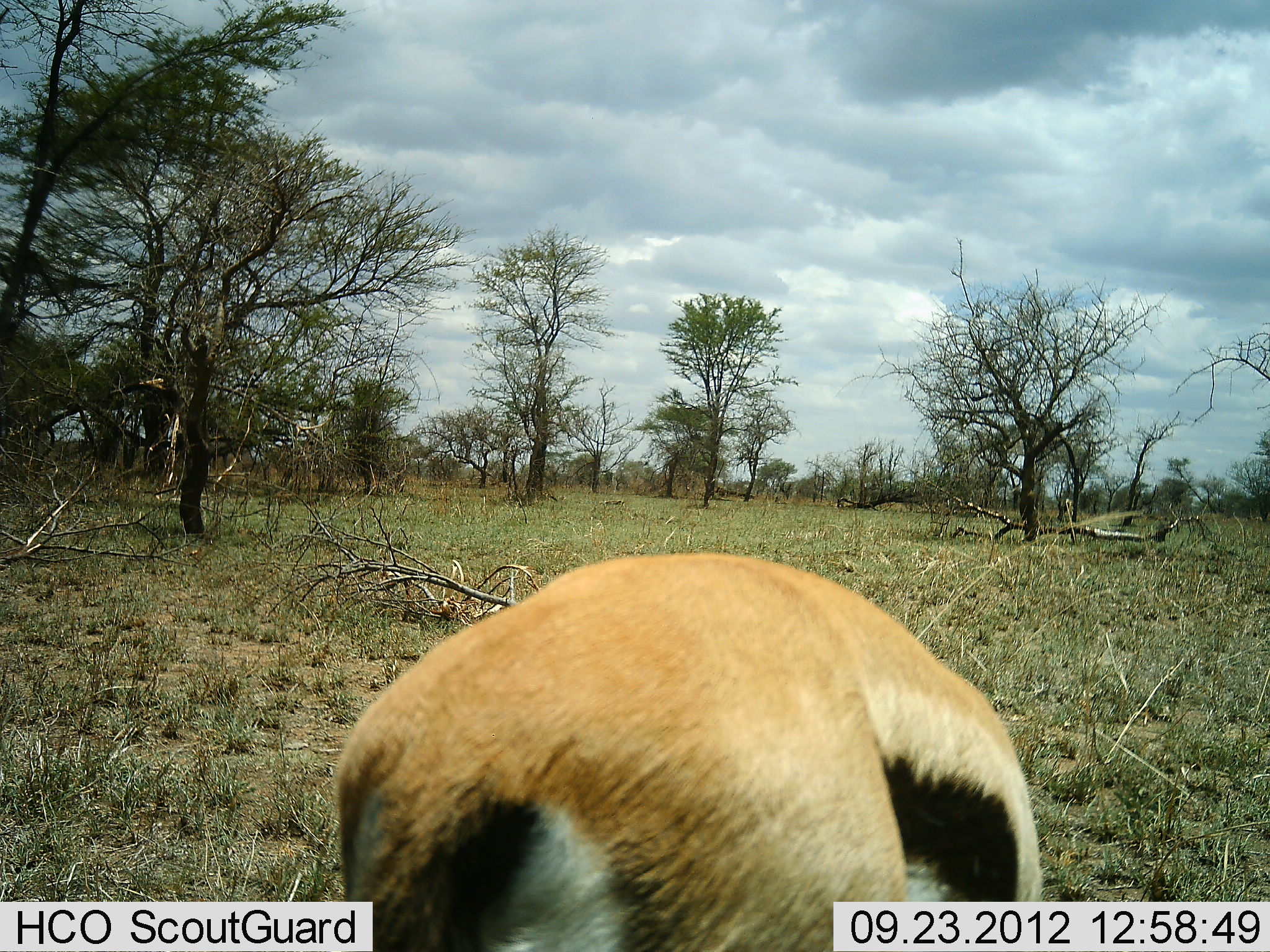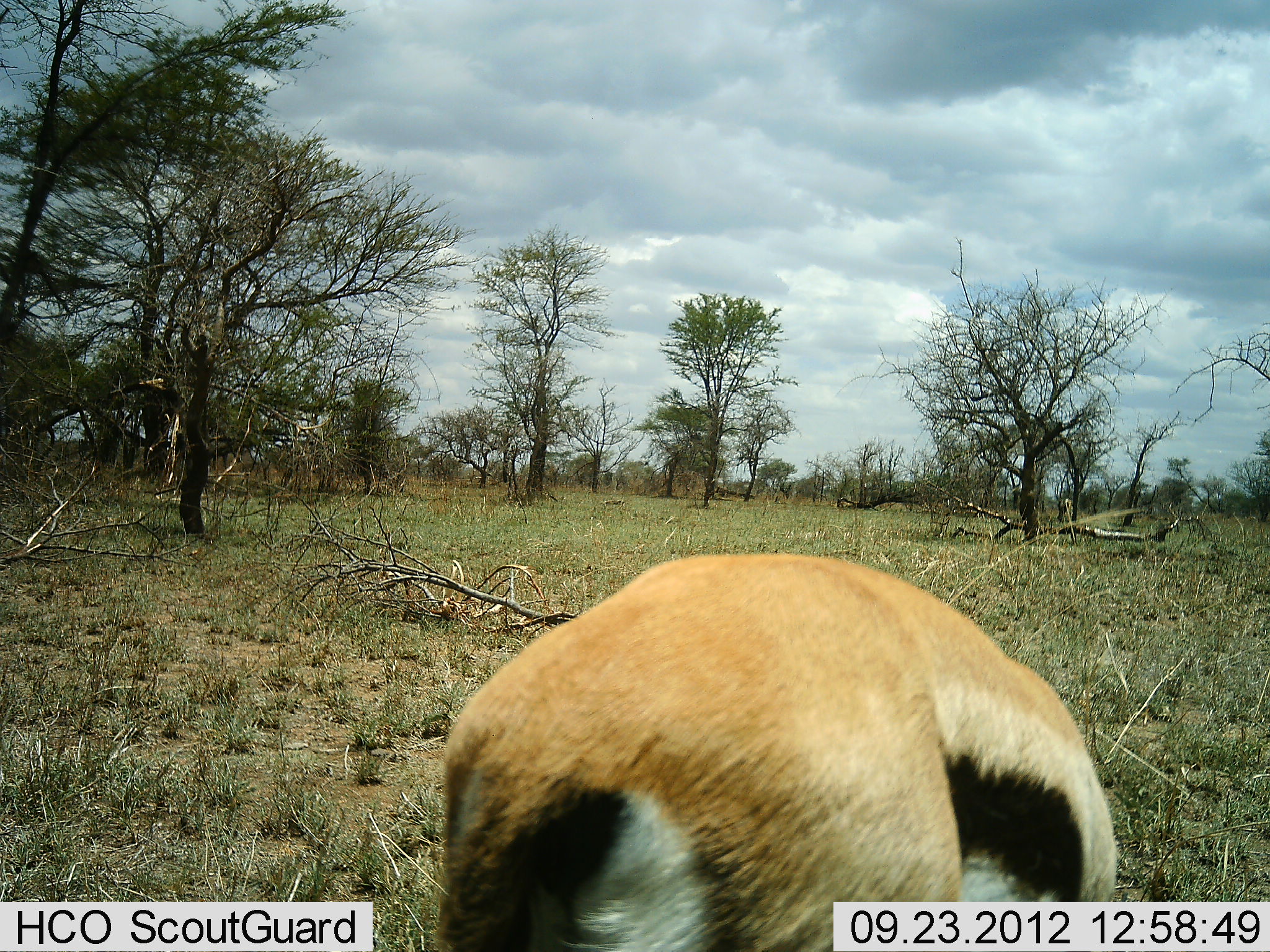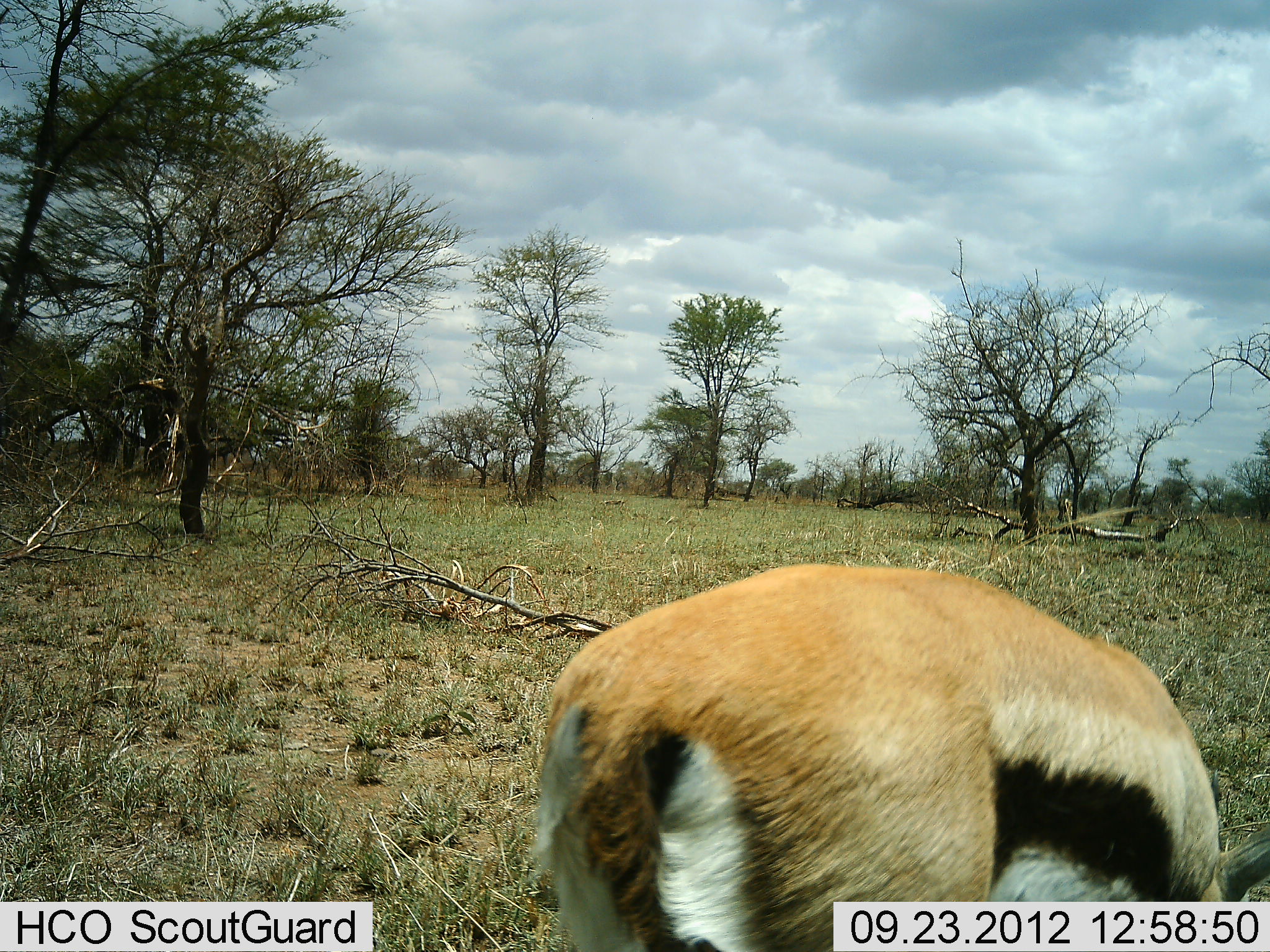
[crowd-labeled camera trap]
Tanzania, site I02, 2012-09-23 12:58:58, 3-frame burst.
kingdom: Animalia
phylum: Chordata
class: Mammalia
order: Artiodactyla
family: Bovidae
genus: Eudorcas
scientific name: Eudorcas thomsonii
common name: thomson's gazelle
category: gazellethomsons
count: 1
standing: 20%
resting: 0%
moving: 20%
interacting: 0%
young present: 0%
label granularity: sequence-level